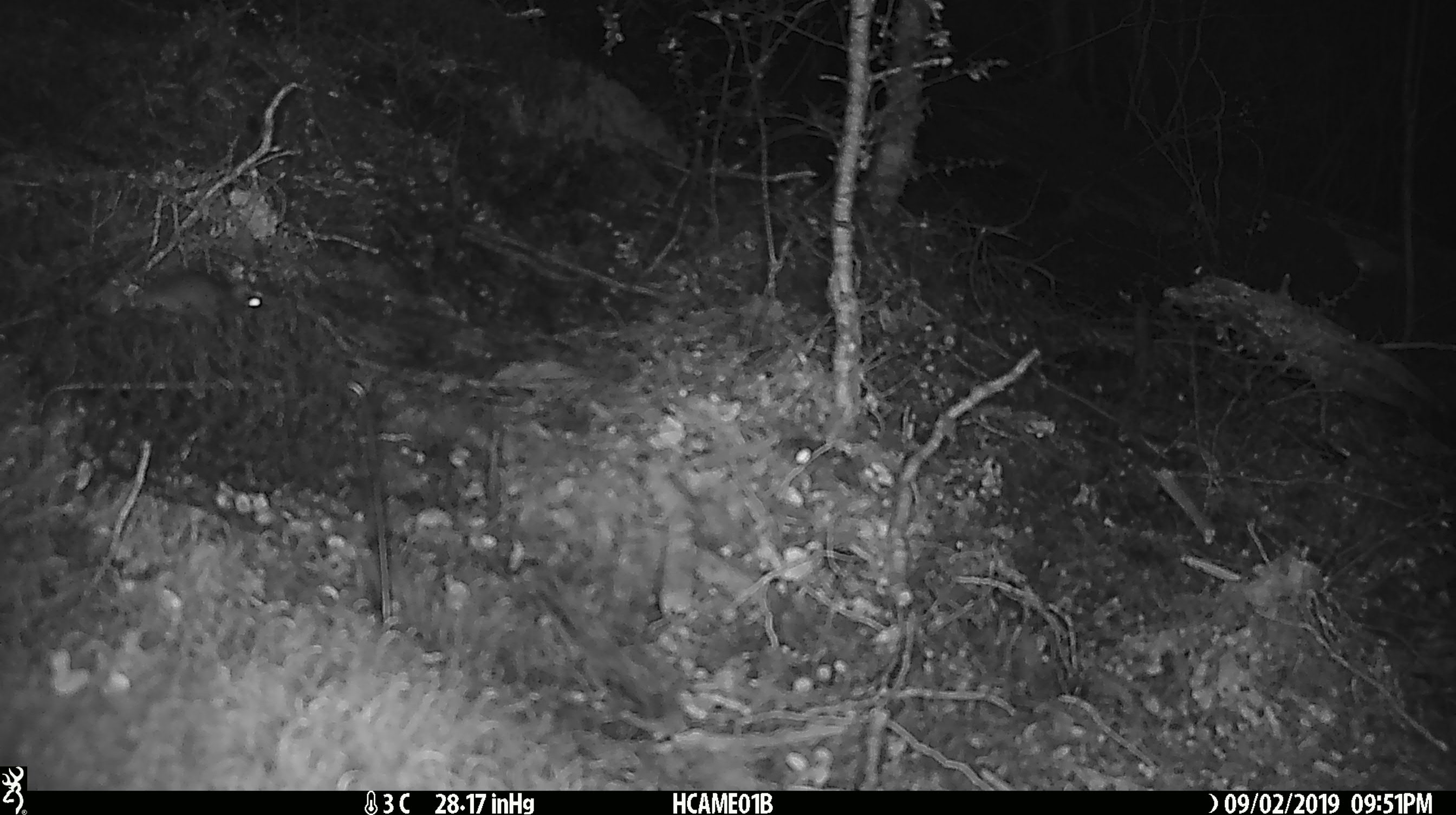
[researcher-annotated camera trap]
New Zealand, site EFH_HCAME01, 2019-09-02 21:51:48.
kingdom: Animalia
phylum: Chordata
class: Mammalia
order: Rodentia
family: Muridae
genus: Mus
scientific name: Mus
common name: mouse